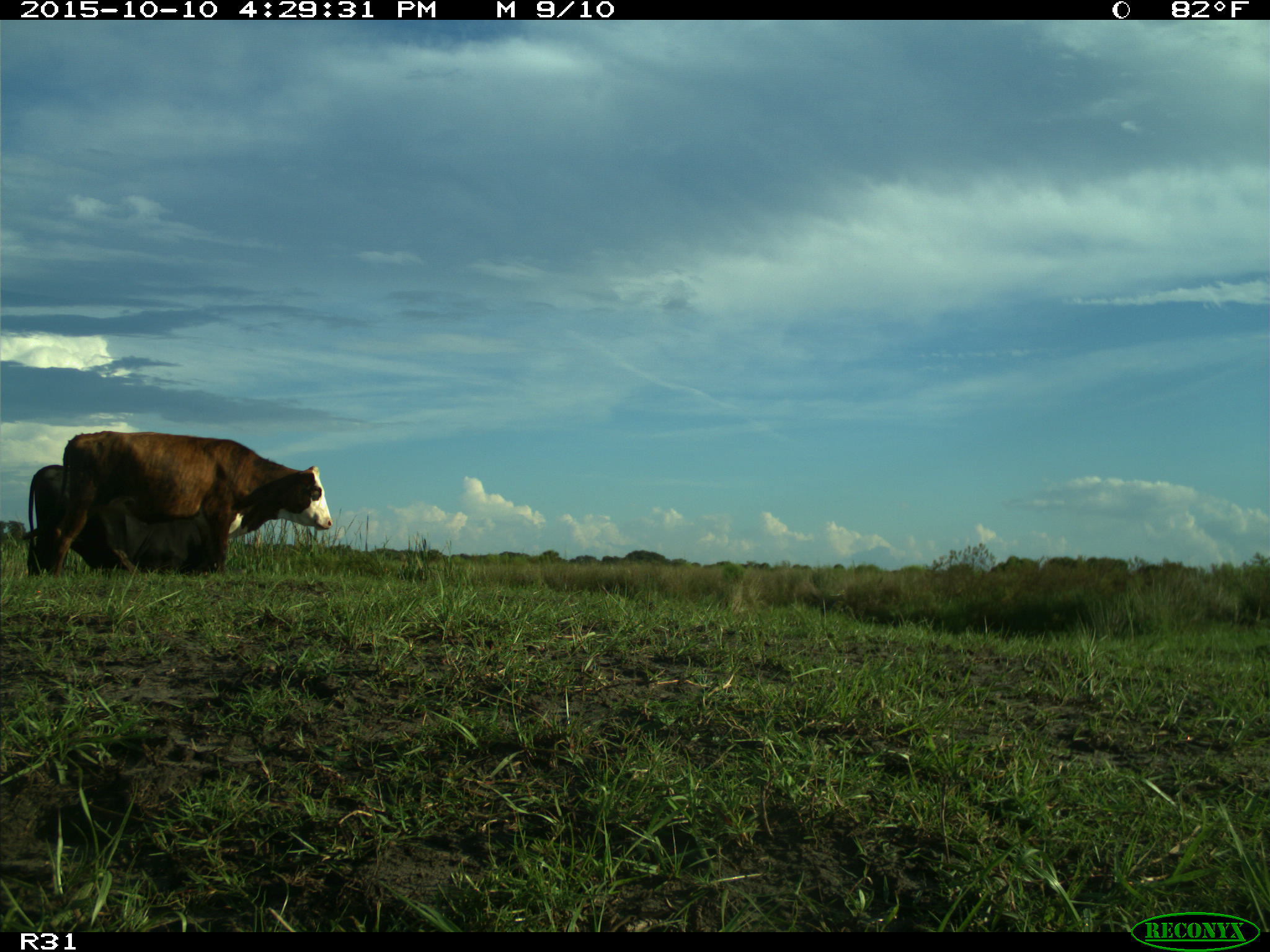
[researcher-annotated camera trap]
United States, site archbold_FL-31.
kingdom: Animalia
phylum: Chordata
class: Mammalia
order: Artiodactyla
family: Bovidae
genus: Bos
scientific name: Bos taurus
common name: domestic cow